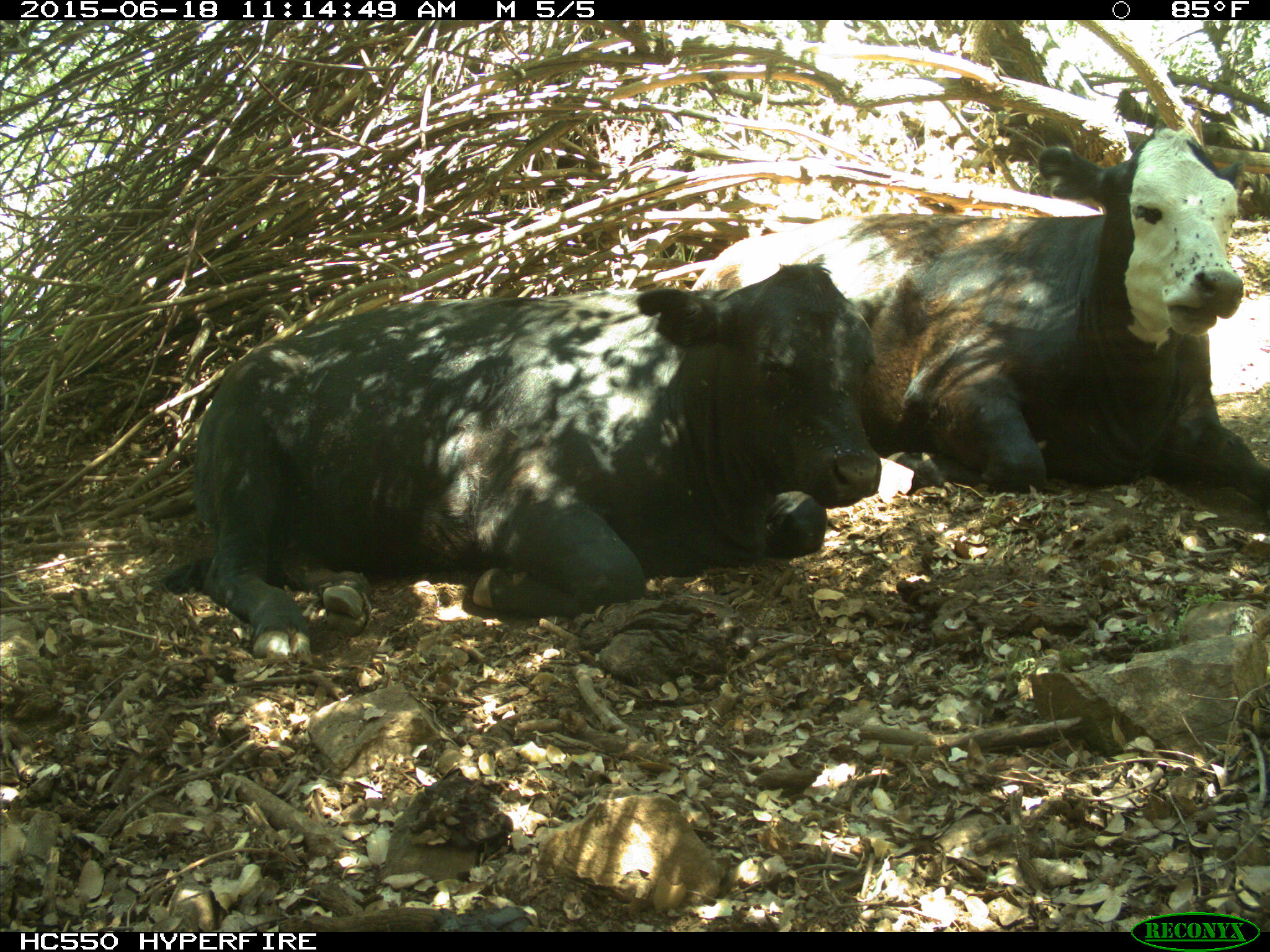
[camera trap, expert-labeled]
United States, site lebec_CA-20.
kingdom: Animalia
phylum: Chordata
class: Mammalia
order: Artiodactyla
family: Bovidae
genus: Bos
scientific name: Bos taurus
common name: domestic cow